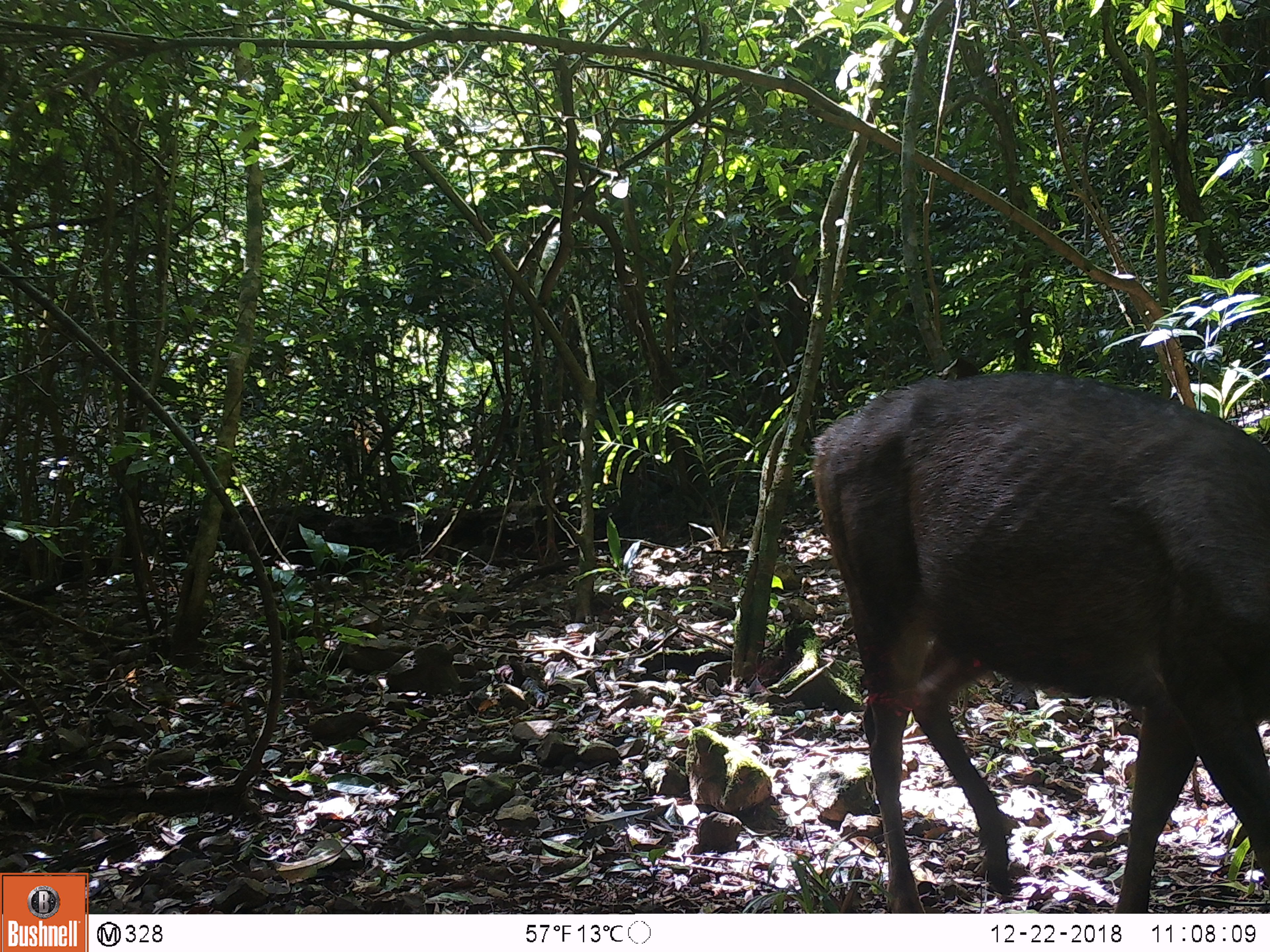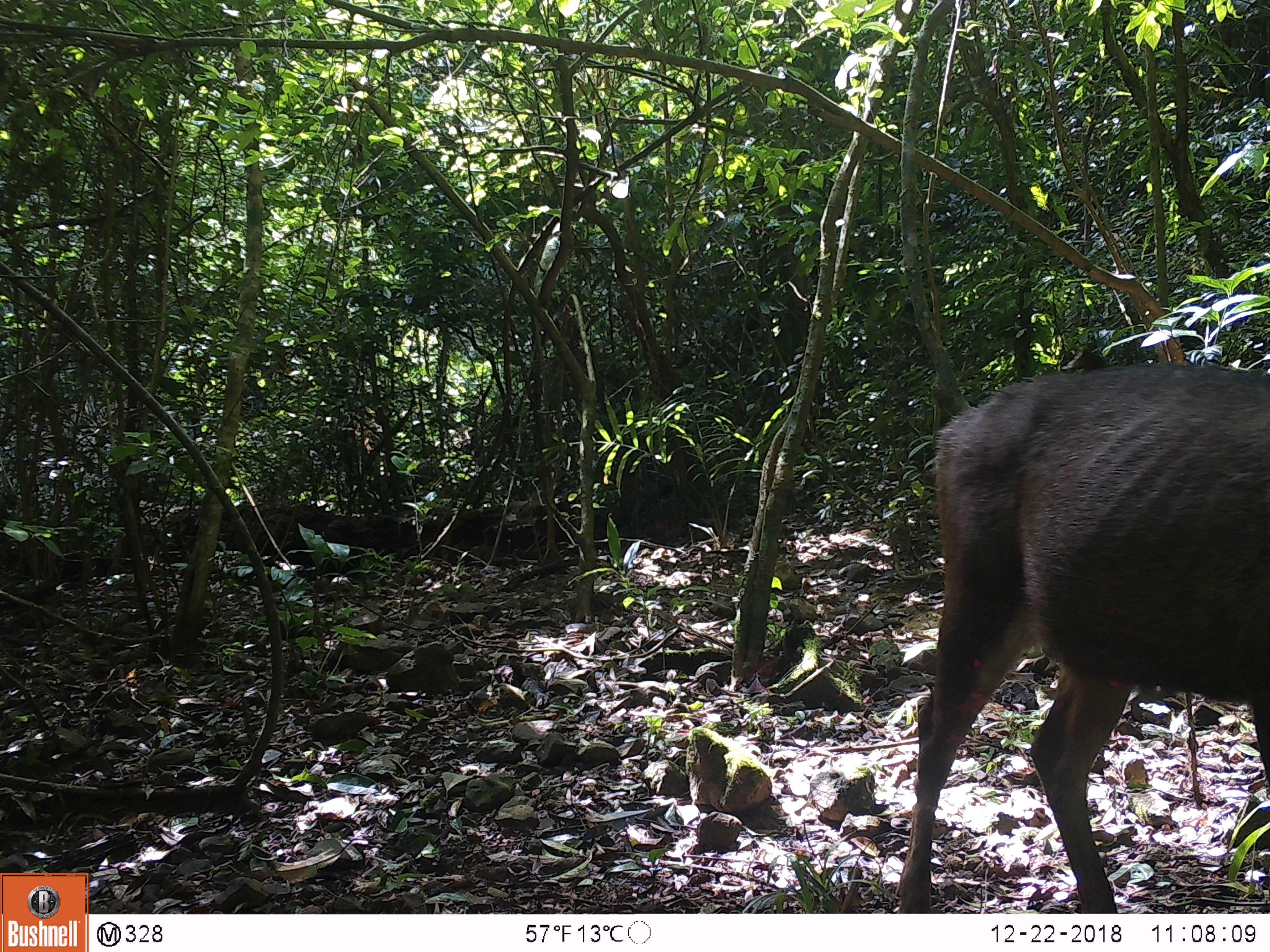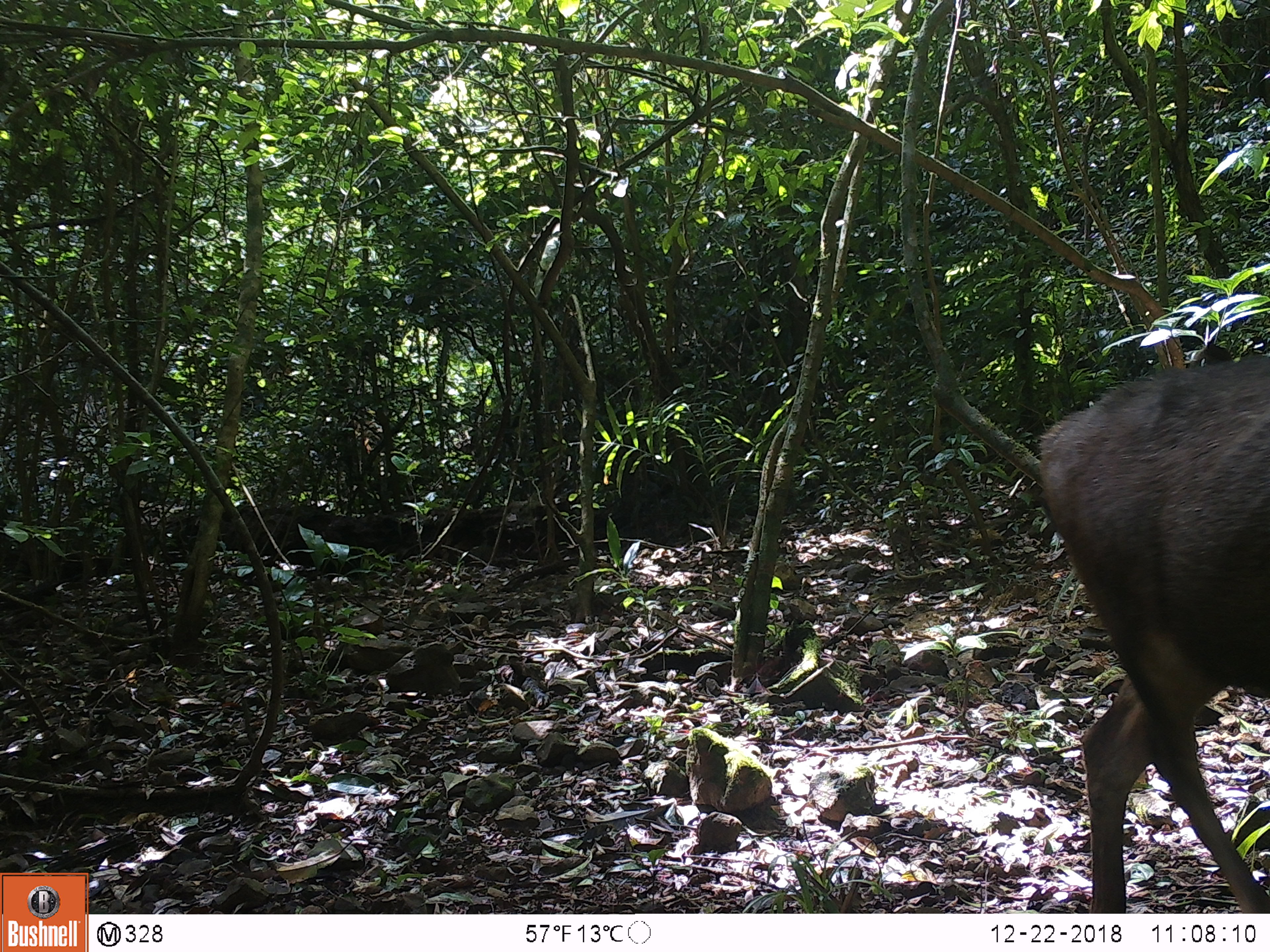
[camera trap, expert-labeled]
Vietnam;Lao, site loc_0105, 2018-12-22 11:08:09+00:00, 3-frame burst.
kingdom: Animalia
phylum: Chordata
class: Mammalia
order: Artiodactyla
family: Cervidae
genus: Rusa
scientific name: Rusa unicolor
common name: sambar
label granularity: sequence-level